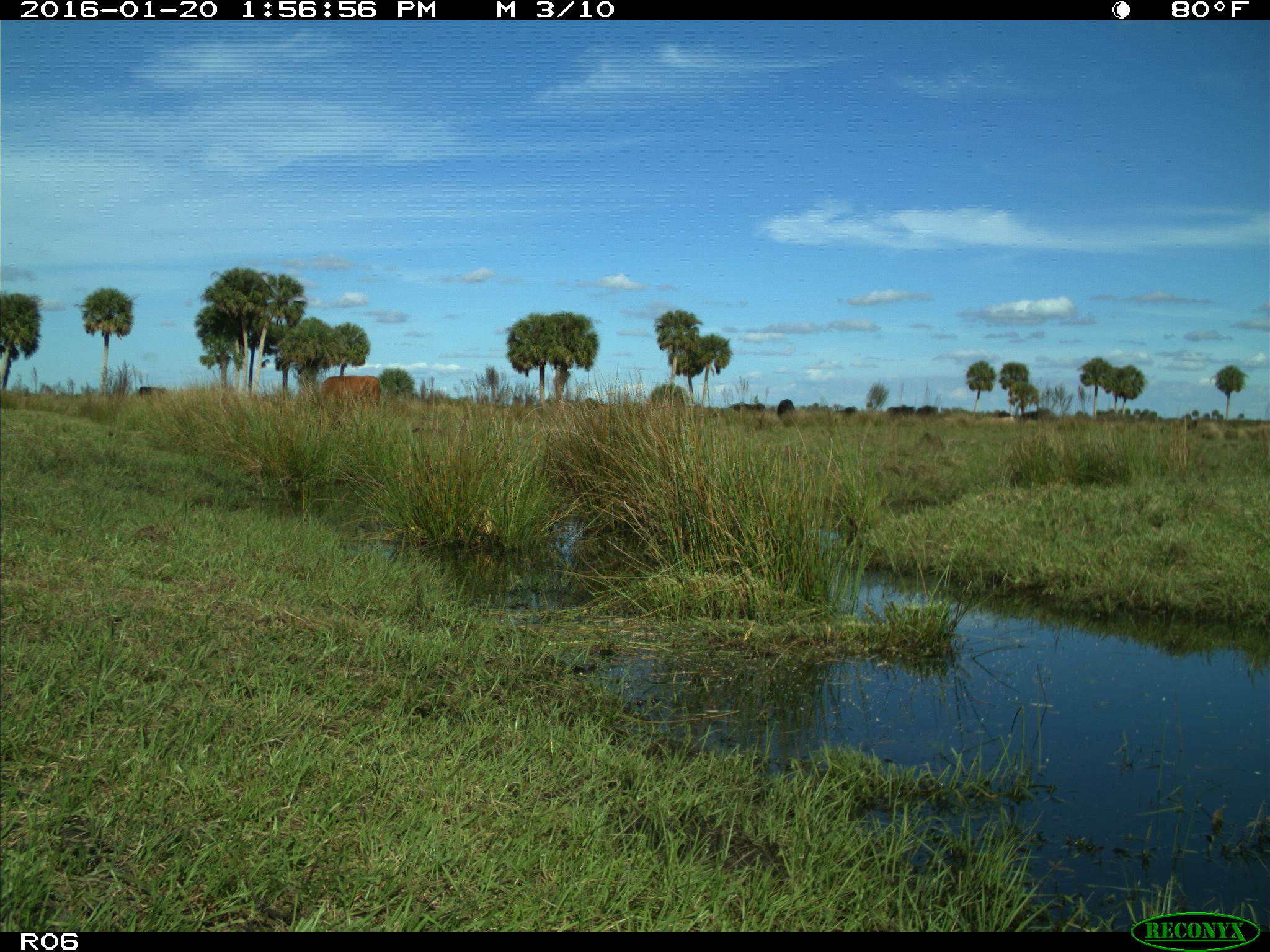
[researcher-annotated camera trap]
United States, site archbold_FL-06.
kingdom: Animalia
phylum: Chordata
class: Mammalia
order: Artiodactyla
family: Bovidae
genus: Bos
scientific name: Bos taurus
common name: domestic cow